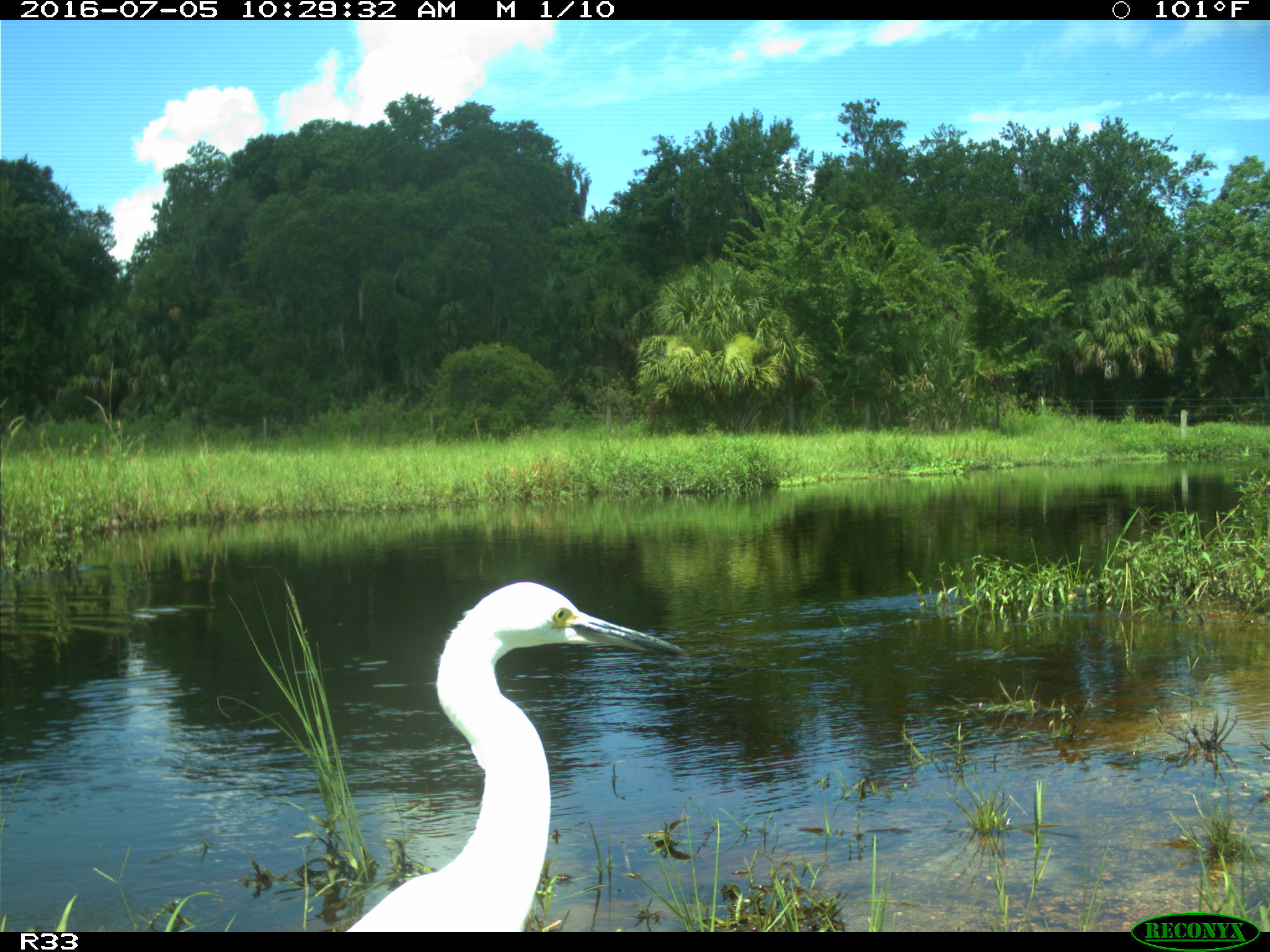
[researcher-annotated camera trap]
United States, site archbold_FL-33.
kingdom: Animalia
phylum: Chordata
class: Aves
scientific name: Aves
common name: birds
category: unidentified bird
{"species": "unidentified bird (birds) (Aves)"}